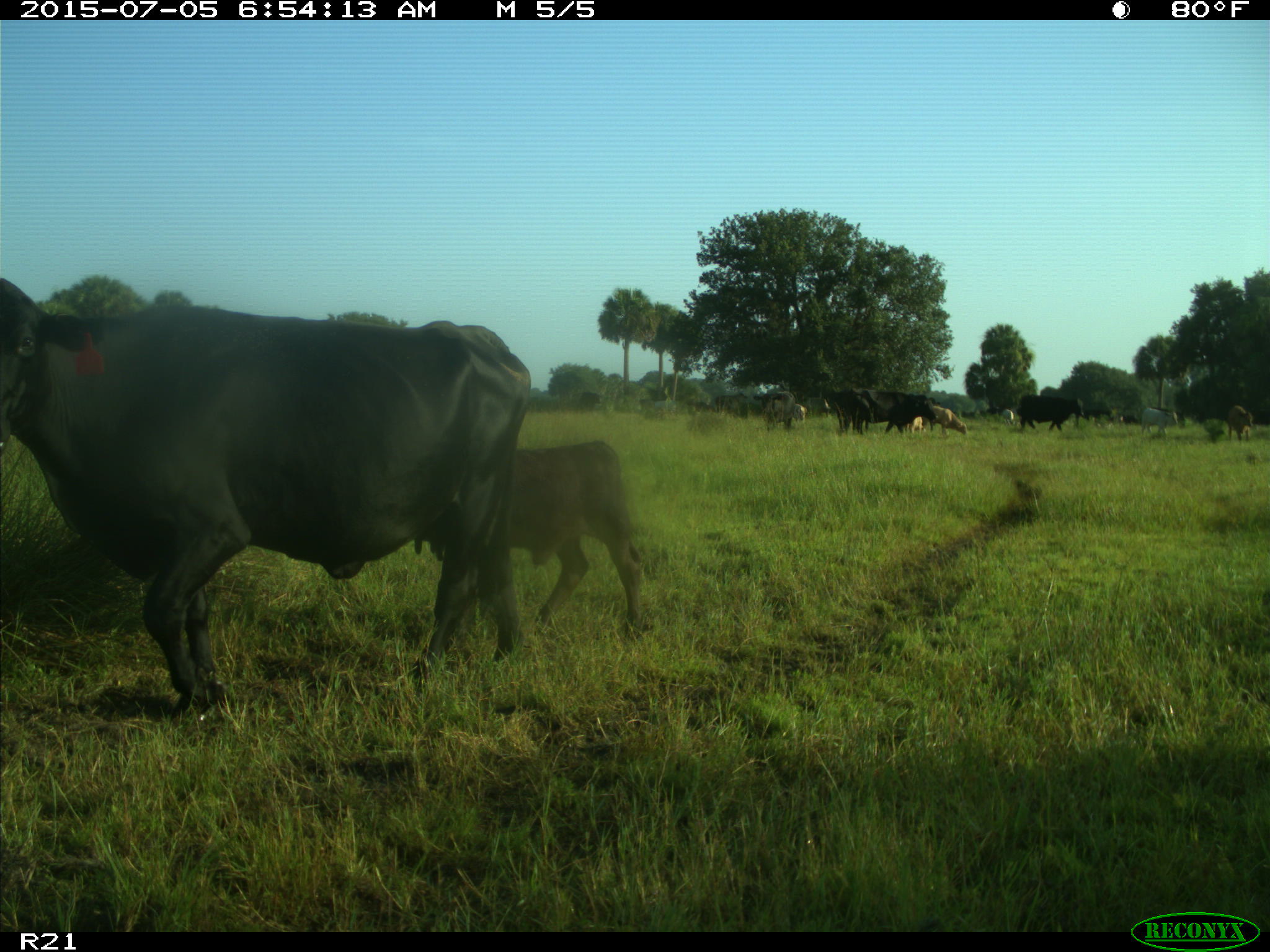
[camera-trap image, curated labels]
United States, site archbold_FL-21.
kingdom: Animalia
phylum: Chordata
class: Mammalia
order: Artiodactyla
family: Bovidae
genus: Bos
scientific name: Bos taurus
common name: domestic cow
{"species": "Bos taurus (domestic cow)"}